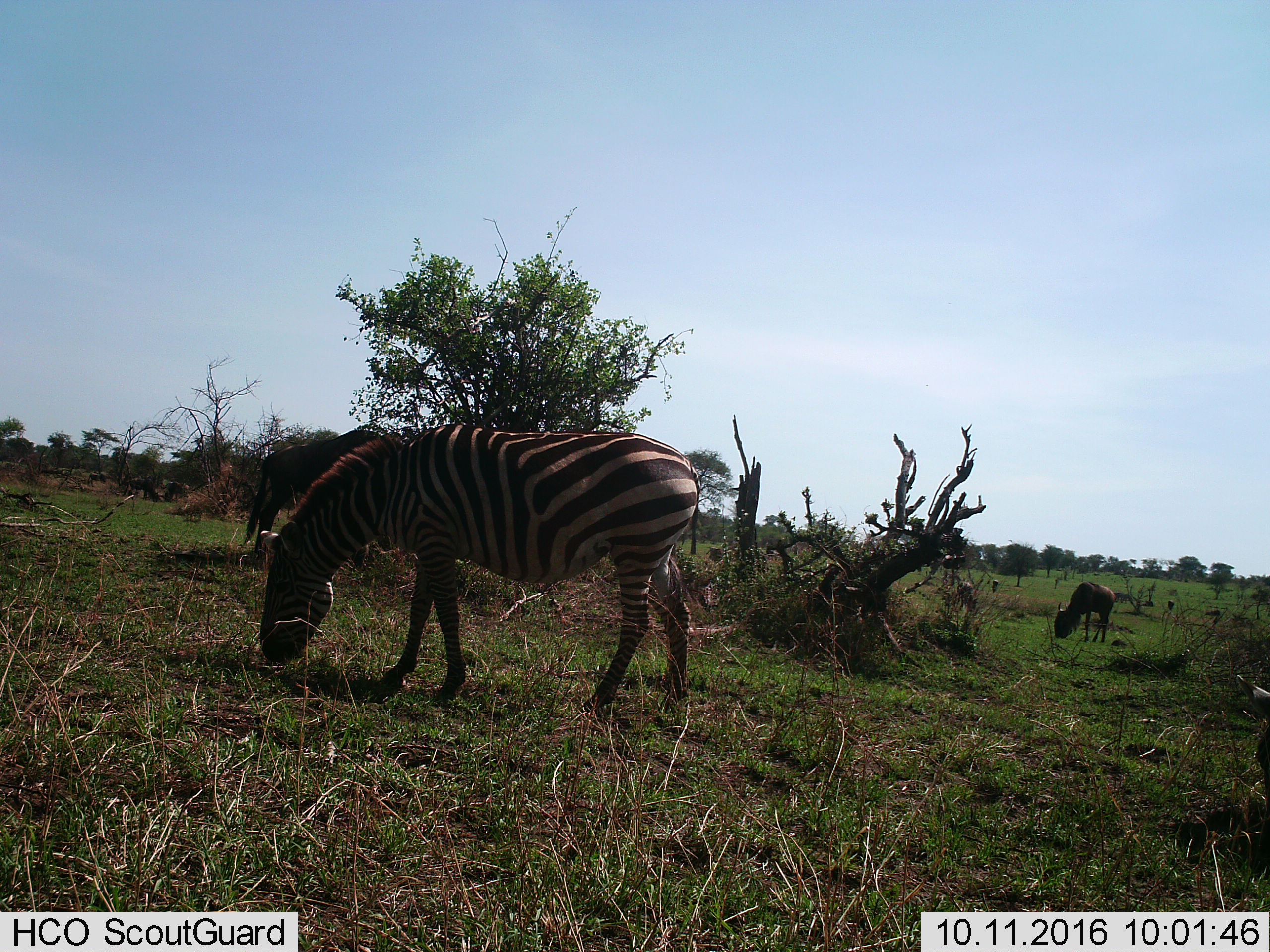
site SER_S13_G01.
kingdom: Animalia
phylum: Chordata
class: Mammalia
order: Artiodactyla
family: Bovidae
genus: Connochaetes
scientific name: Connochaetes taurinus taurinus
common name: blue wildebeest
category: wildebeestblue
Wildebeestblue (blue wildebeest) (Connochaetes taurinus taurinus), count 7. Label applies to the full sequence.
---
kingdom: Animalia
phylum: Chordata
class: Mammalia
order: Perissodactyla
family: Equidae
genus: Equus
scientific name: Equus quagga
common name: plains zebra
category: zebraplains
Zebraplains (plains zebra) (Equus quagga), count 1. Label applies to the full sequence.